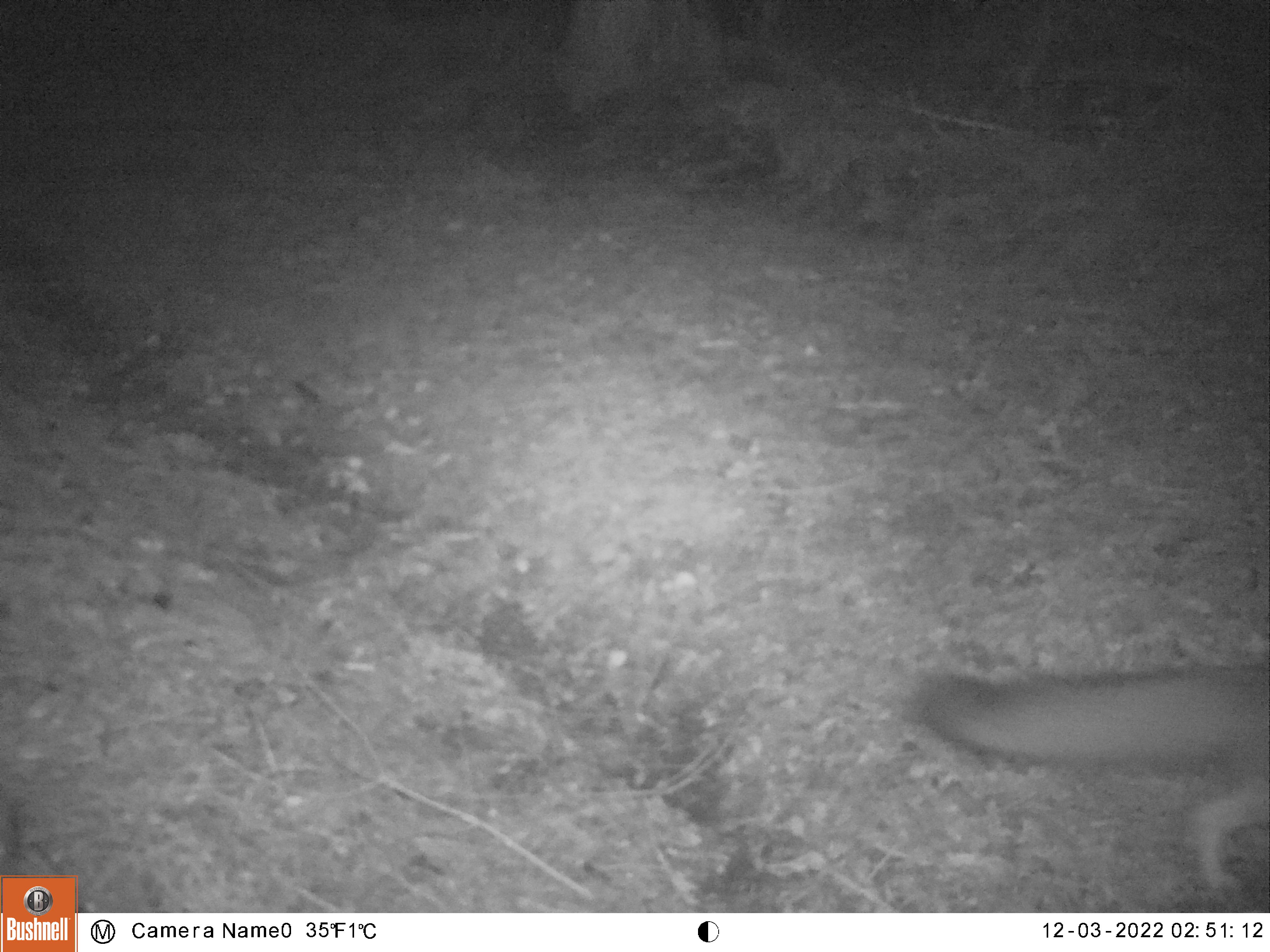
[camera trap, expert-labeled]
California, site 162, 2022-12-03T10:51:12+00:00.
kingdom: Animalia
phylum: Chordata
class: Mammalia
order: Carnivora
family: Canidae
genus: Urocyon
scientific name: Urocyon cinereoargenteus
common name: gray fox